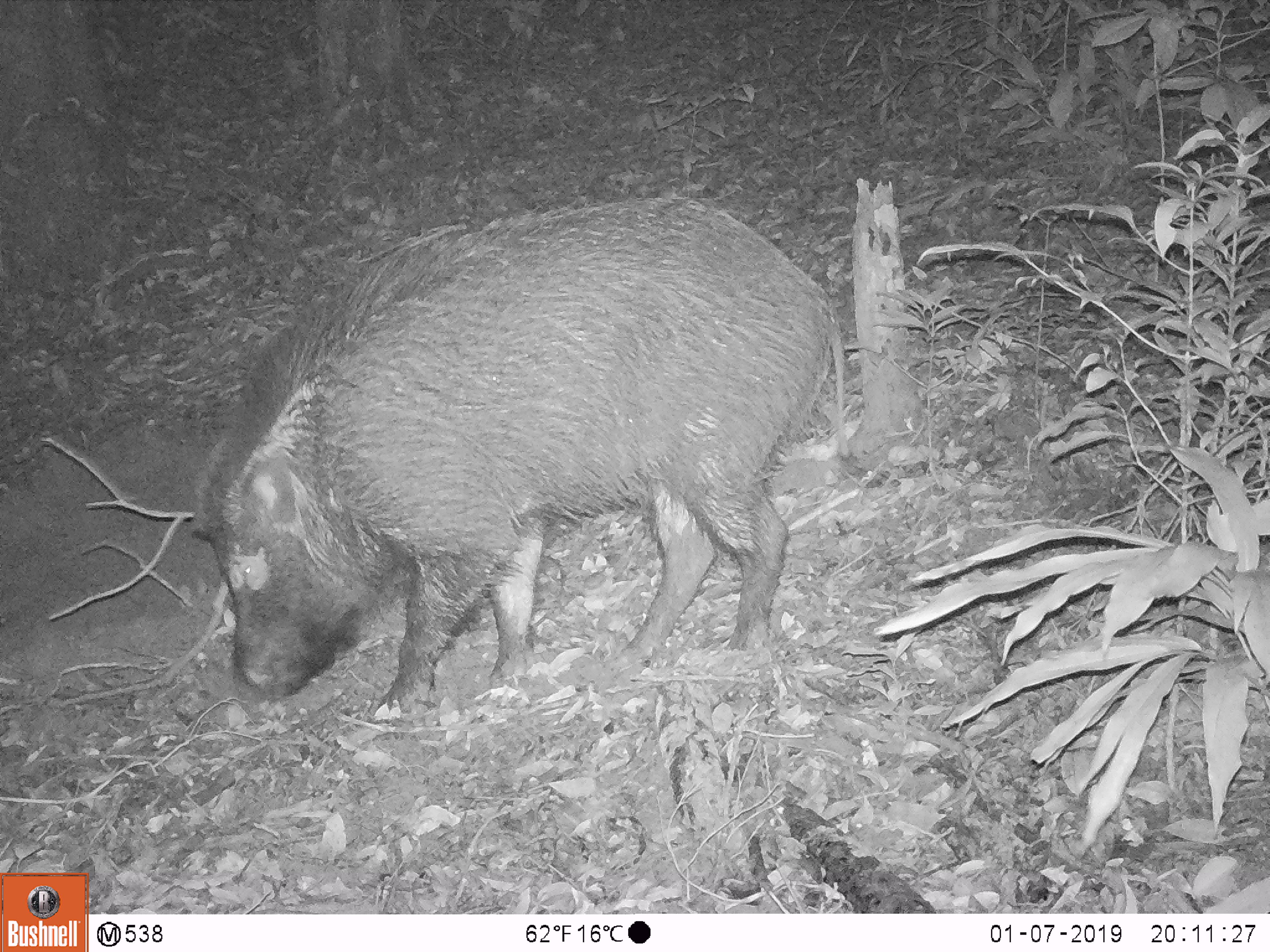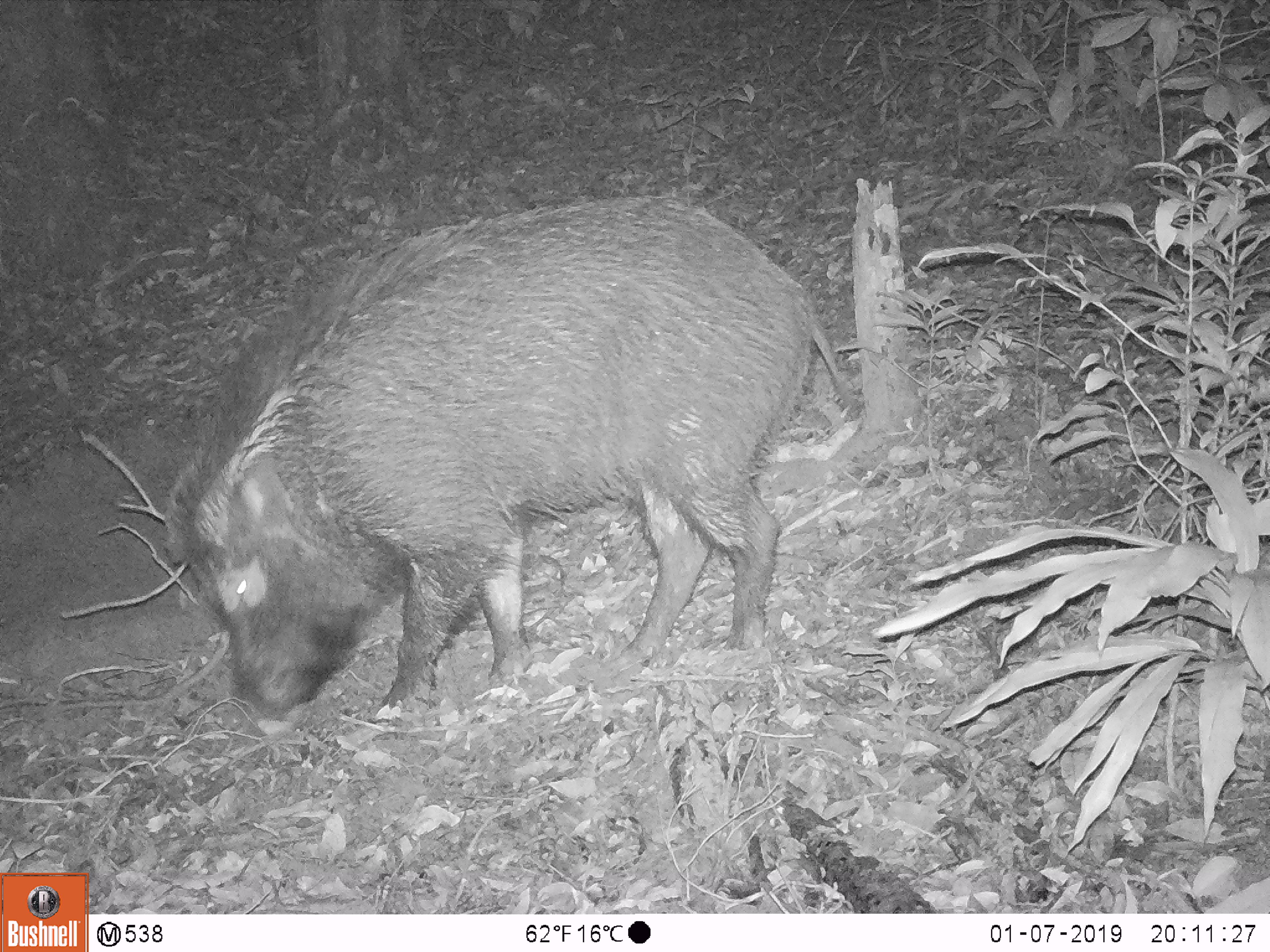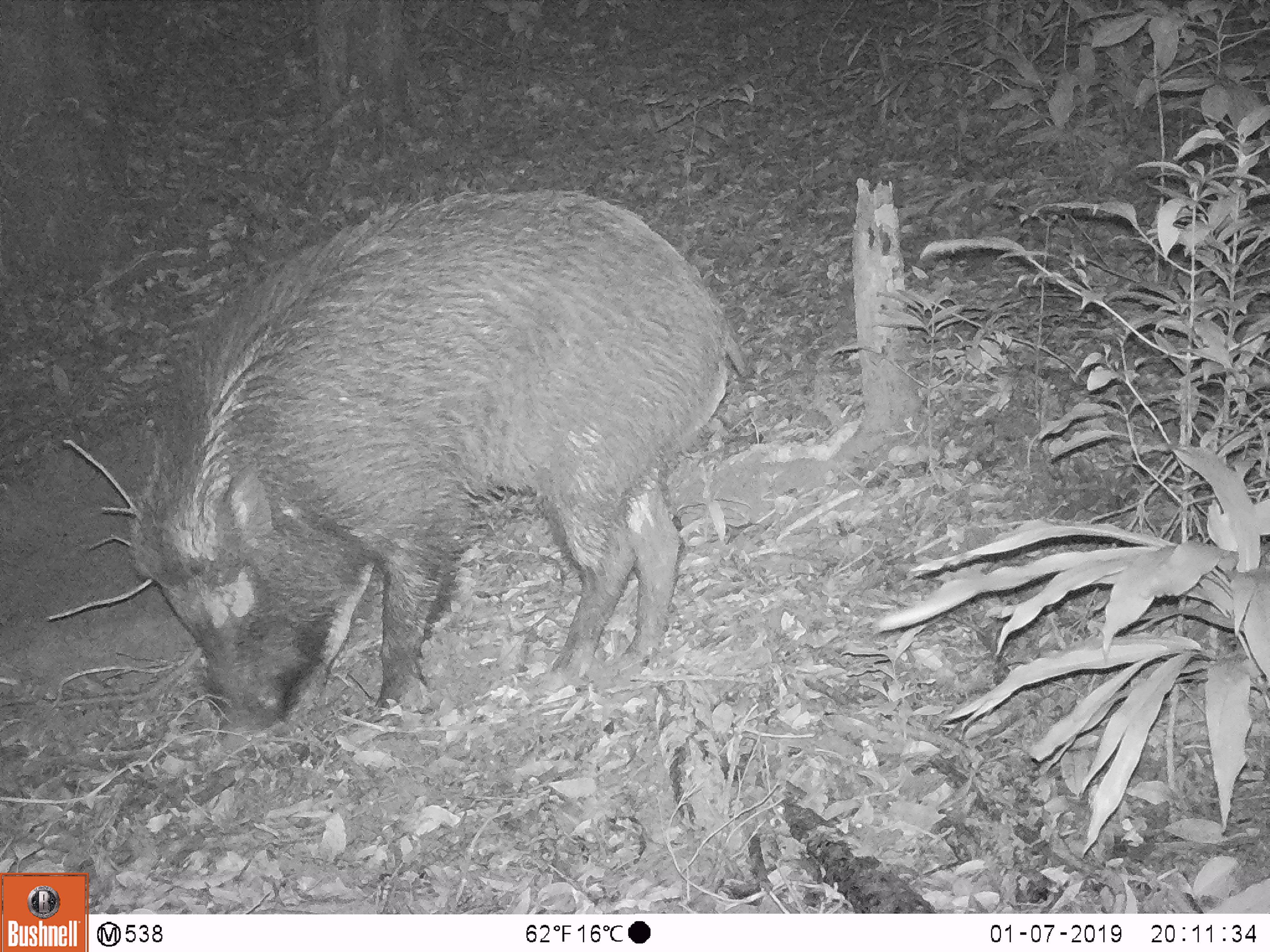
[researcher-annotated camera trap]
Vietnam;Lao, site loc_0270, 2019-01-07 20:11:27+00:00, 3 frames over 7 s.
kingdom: Animalia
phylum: Chordata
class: Mammalia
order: Artiodactyla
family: Suidae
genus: Sus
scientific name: Sus scrofa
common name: eurasian wild pig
Eurasian wild pig (Sus scrofa). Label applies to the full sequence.